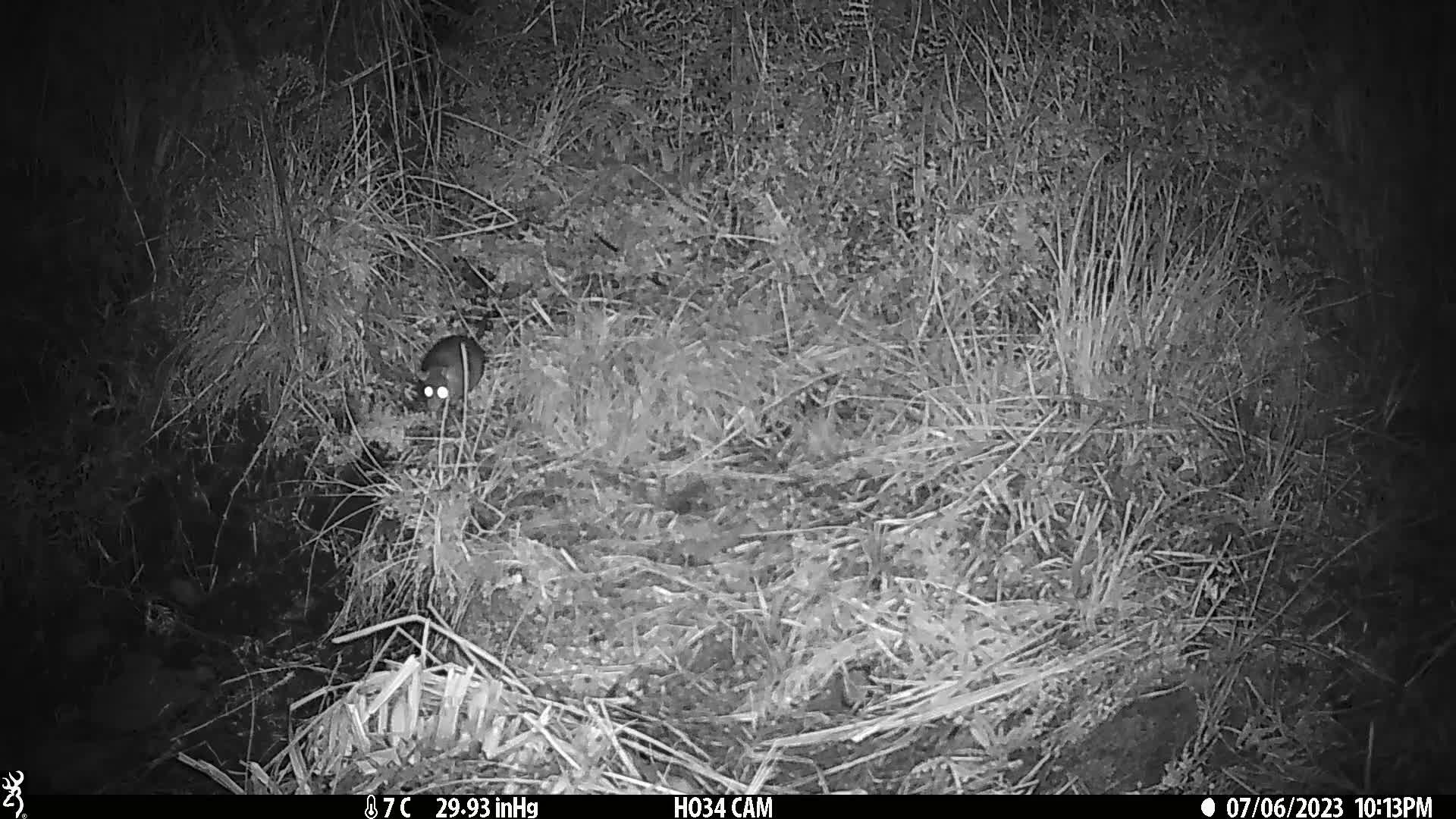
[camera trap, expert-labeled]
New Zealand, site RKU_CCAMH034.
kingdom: Animalia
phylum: Chordata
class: Mammalia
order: Rodentia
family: Muridae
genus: Rattus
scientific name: Rattus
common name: rat